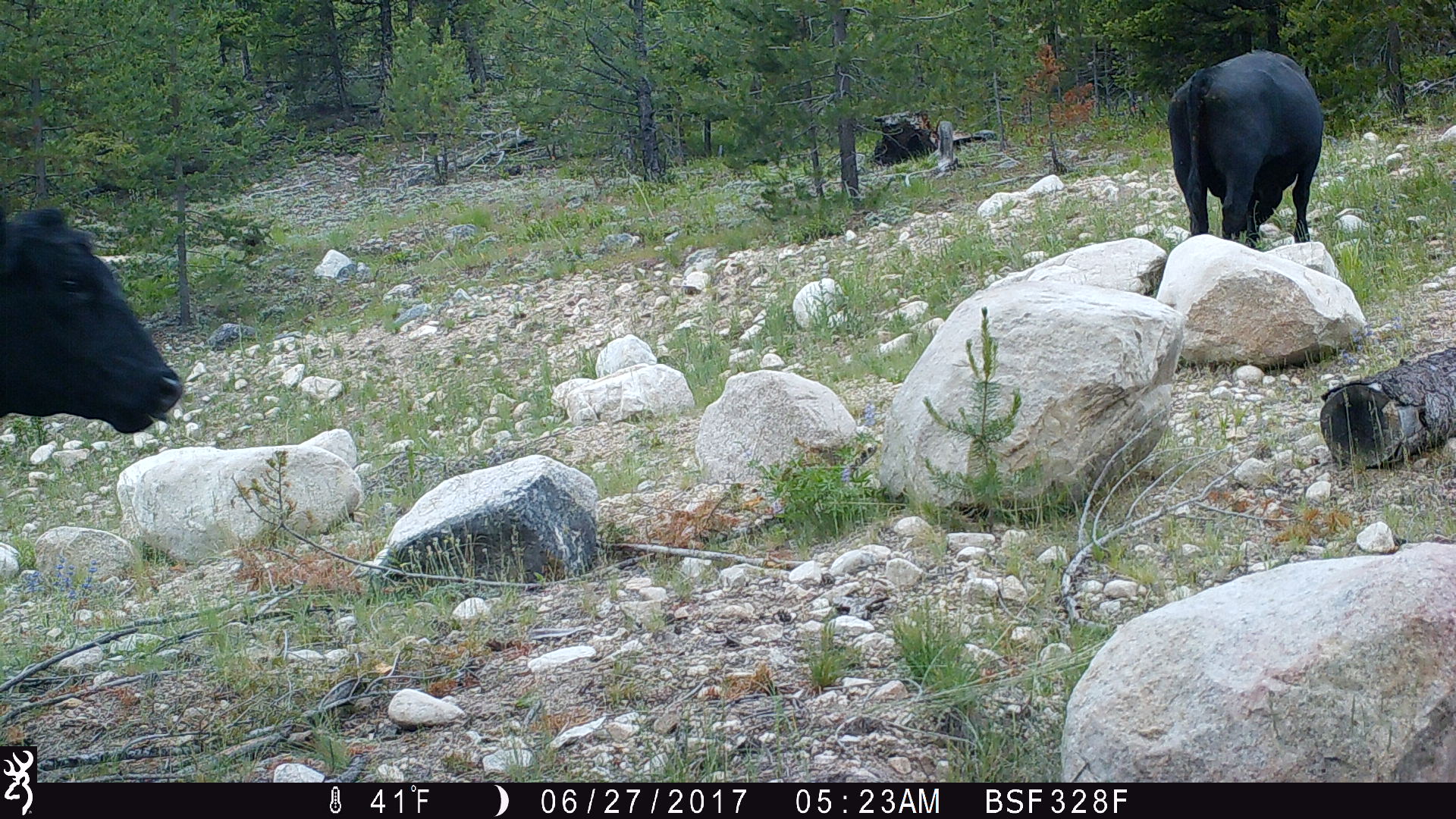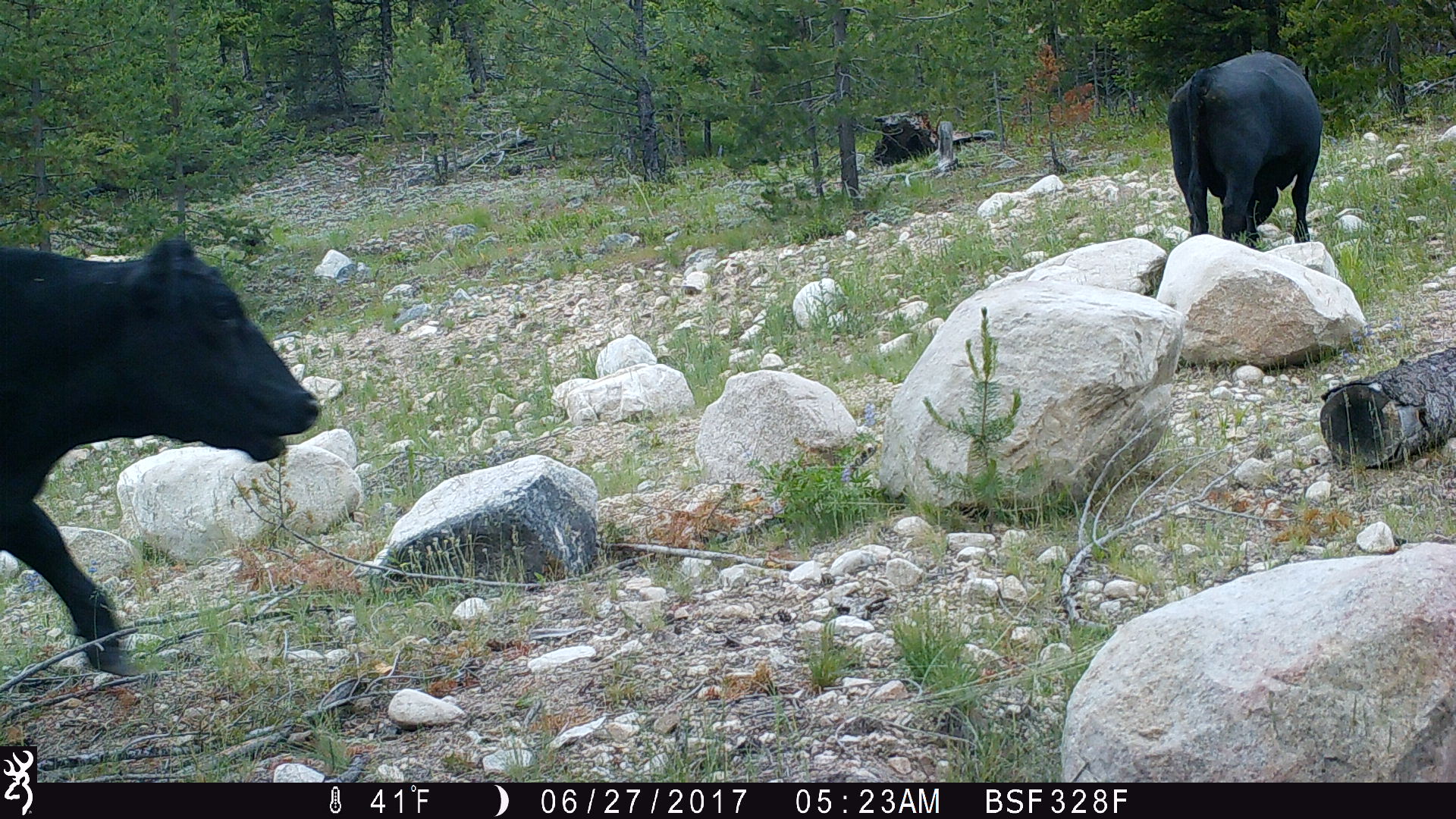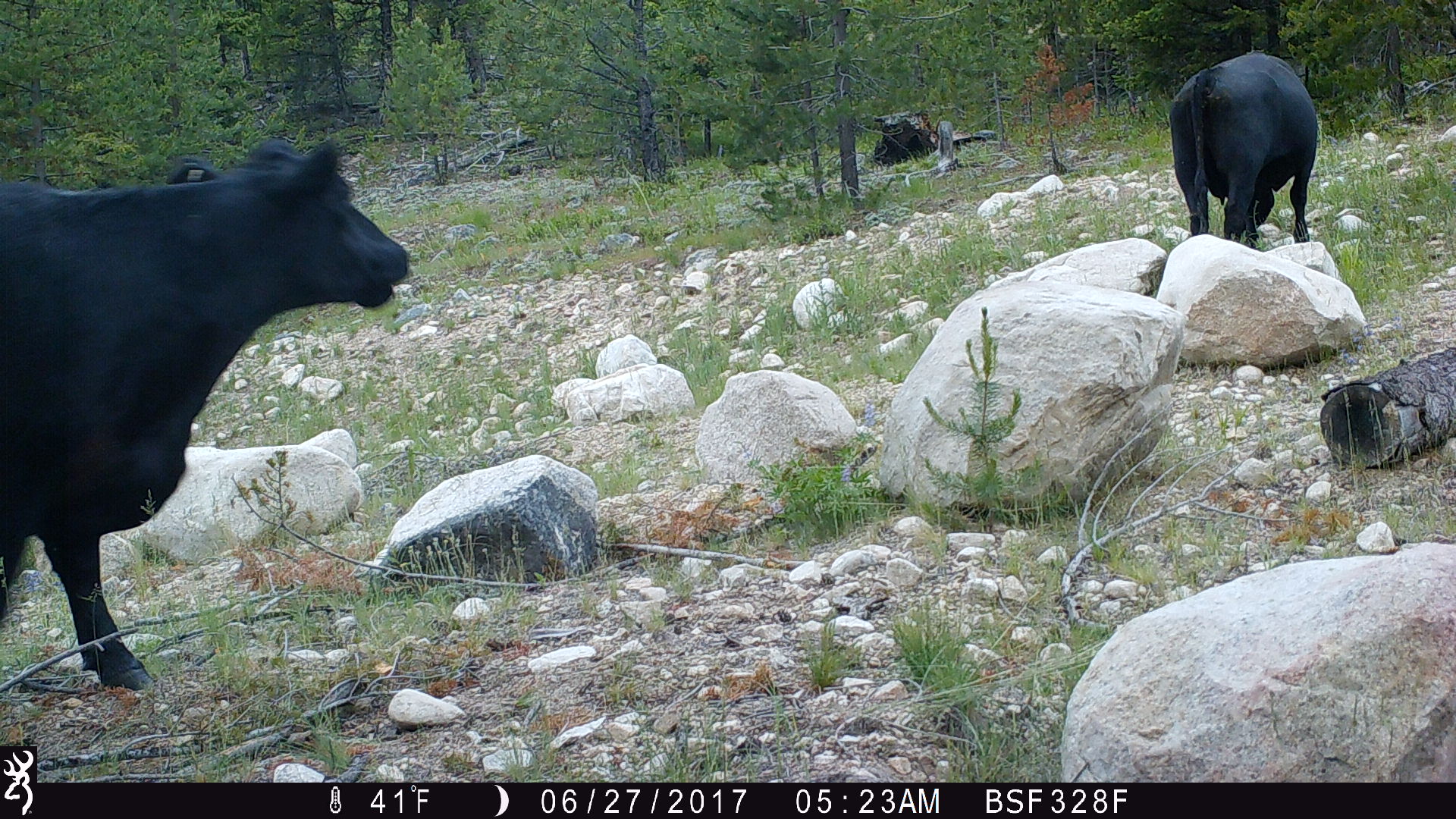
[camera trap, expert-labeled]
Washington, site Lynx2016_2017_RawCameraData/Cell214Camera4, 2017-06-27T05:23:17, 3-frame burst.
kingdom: Animalia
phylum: Chordata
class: Mammalia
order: Artiodactyla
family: Bovidae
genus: Bos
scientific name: Bos taurus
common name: domestic cattle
Domestic cattle (Bos taurus). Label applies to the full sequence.